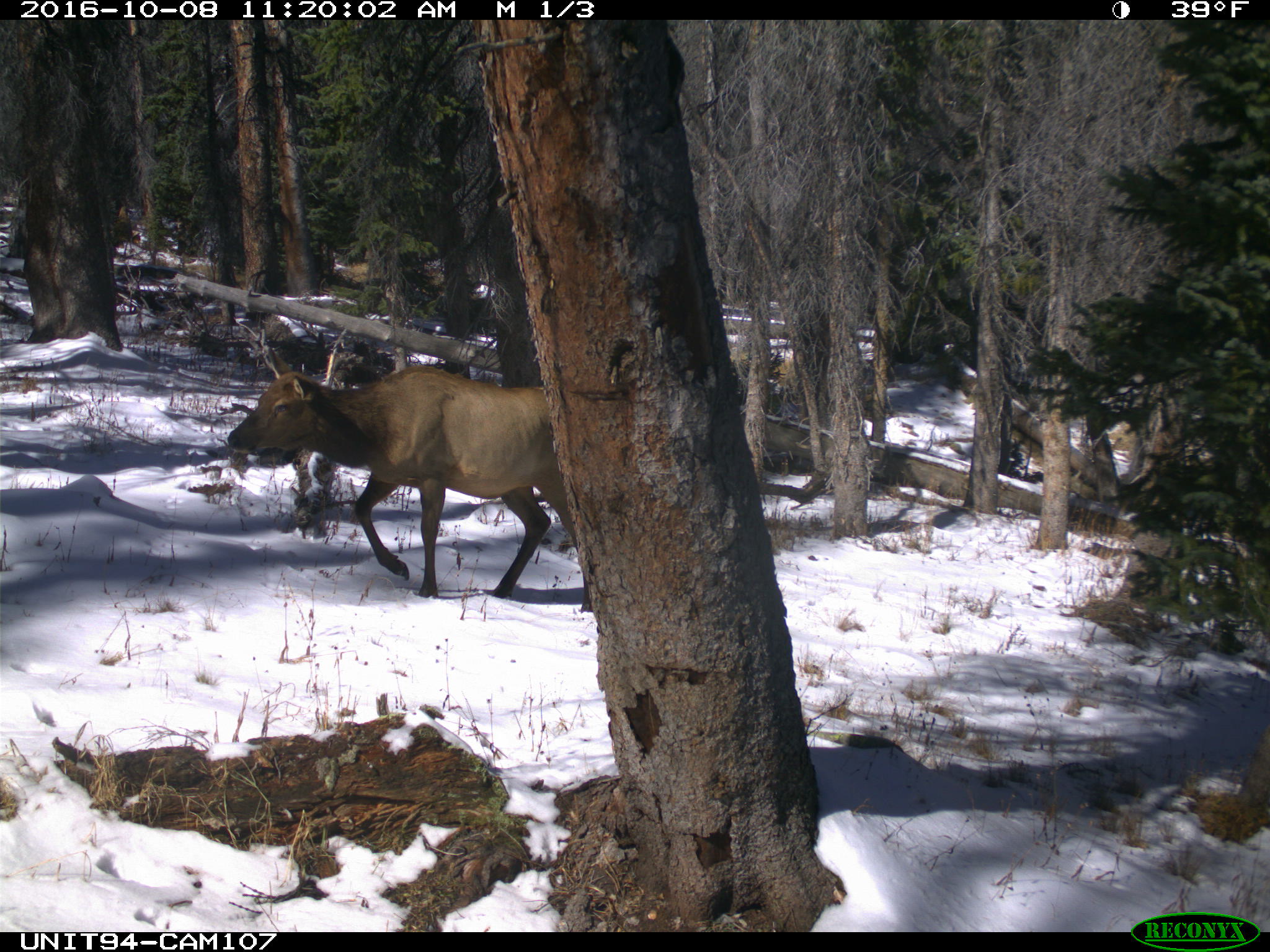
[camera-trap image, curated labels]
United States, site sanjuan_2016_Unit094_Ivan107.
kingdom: Animalia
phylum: Chordata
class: Mammalia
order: Artiodactyla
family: Cervidae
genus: Cervus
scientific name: Cervus elaphus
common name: red deer